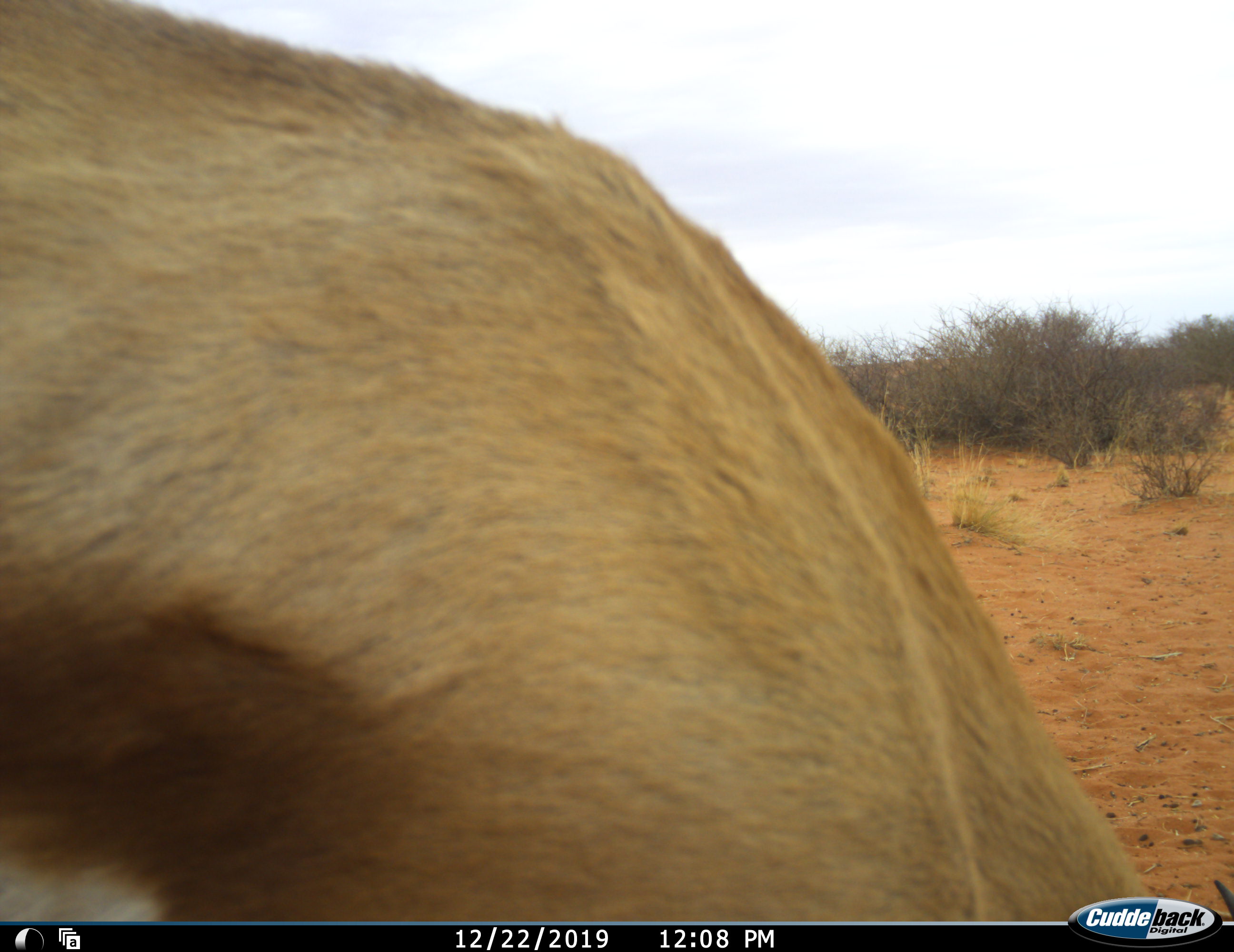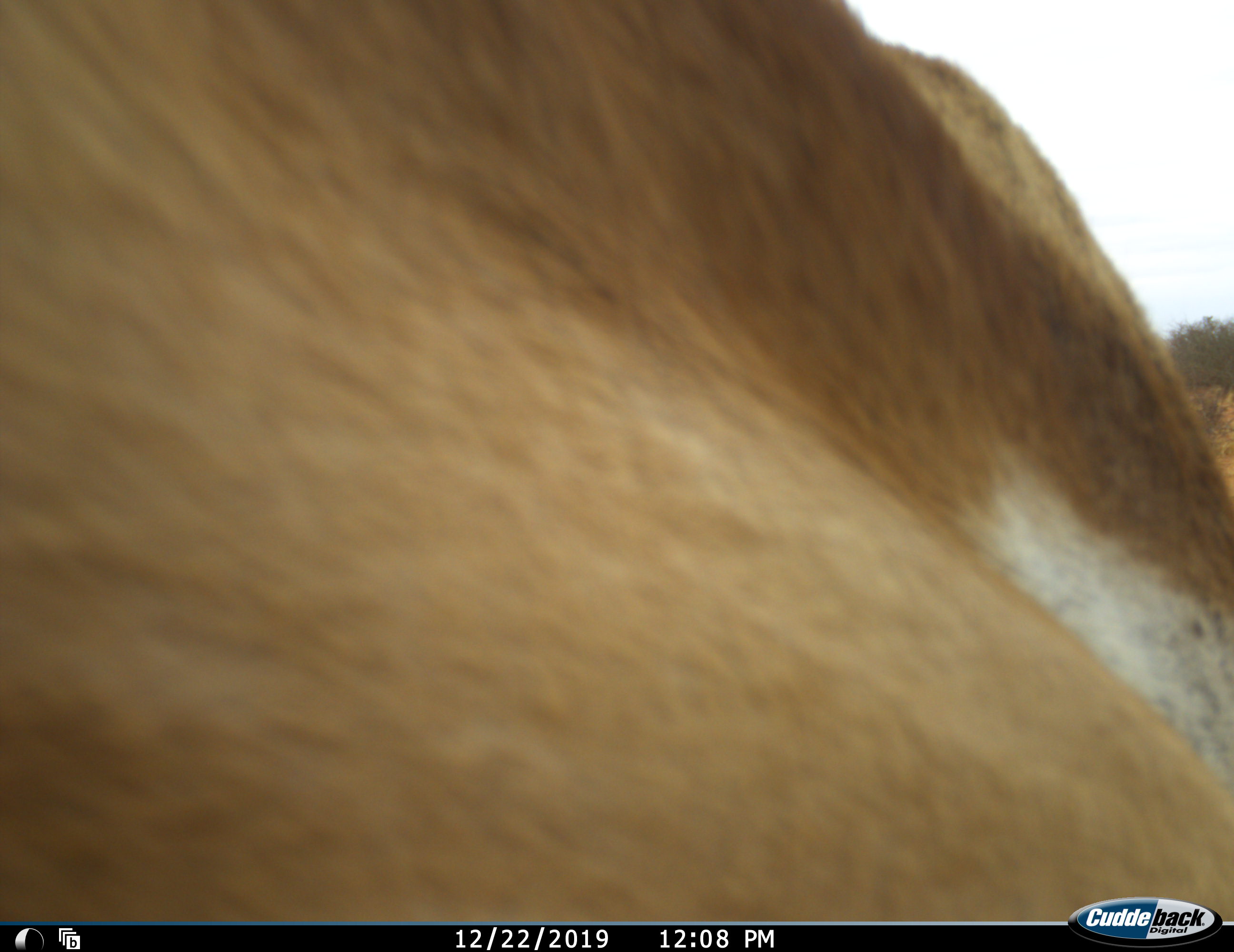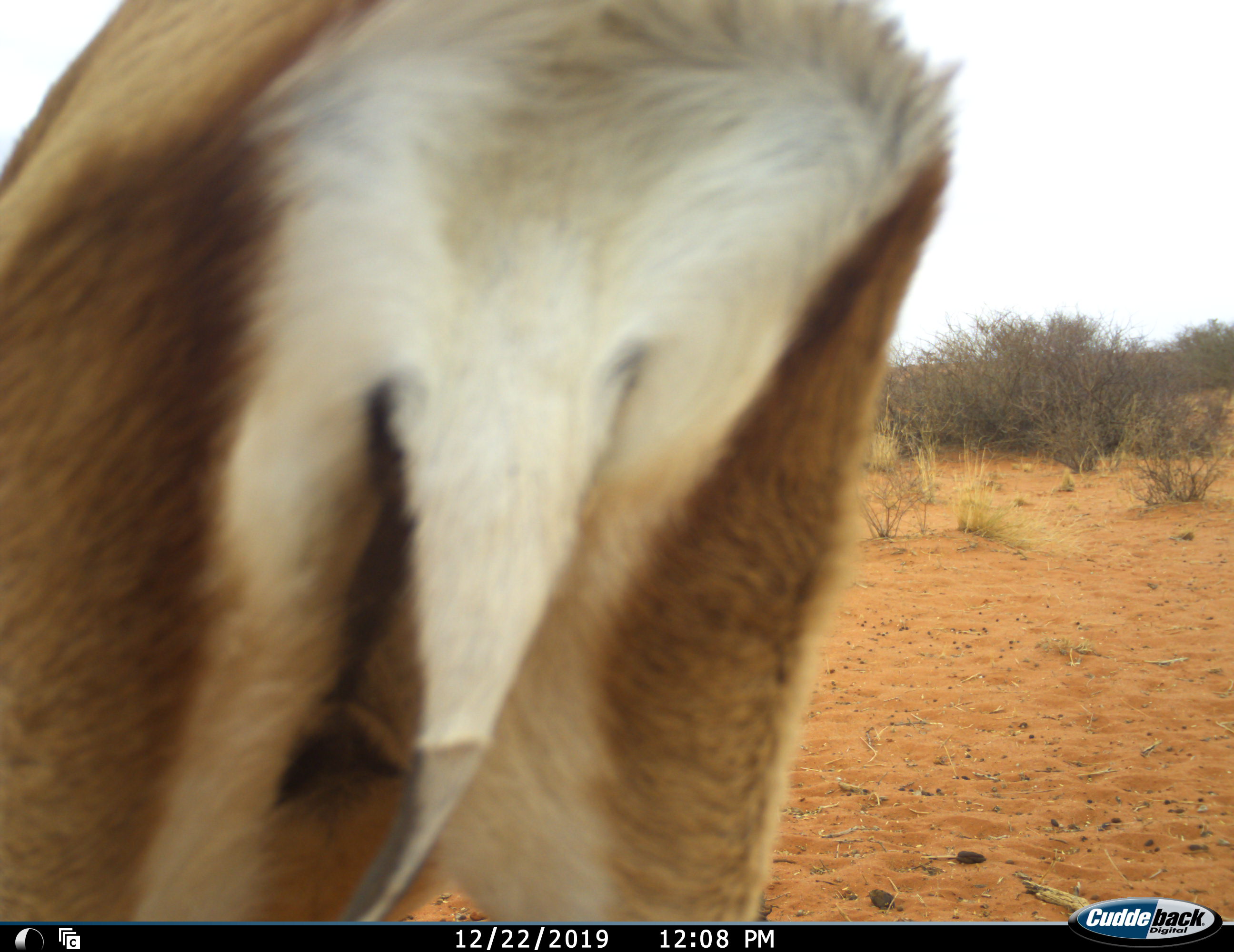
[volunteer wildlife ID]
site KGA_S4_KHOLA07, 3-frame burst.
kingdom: Animalia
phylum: Chordata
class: Mammalia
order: Artiodactyla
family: Bovidae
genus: Antidorcas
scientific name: Antidorcas marsupialis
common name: springbok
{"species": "springbok (Antidorcas marsupialis)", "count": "1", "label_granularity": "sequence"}